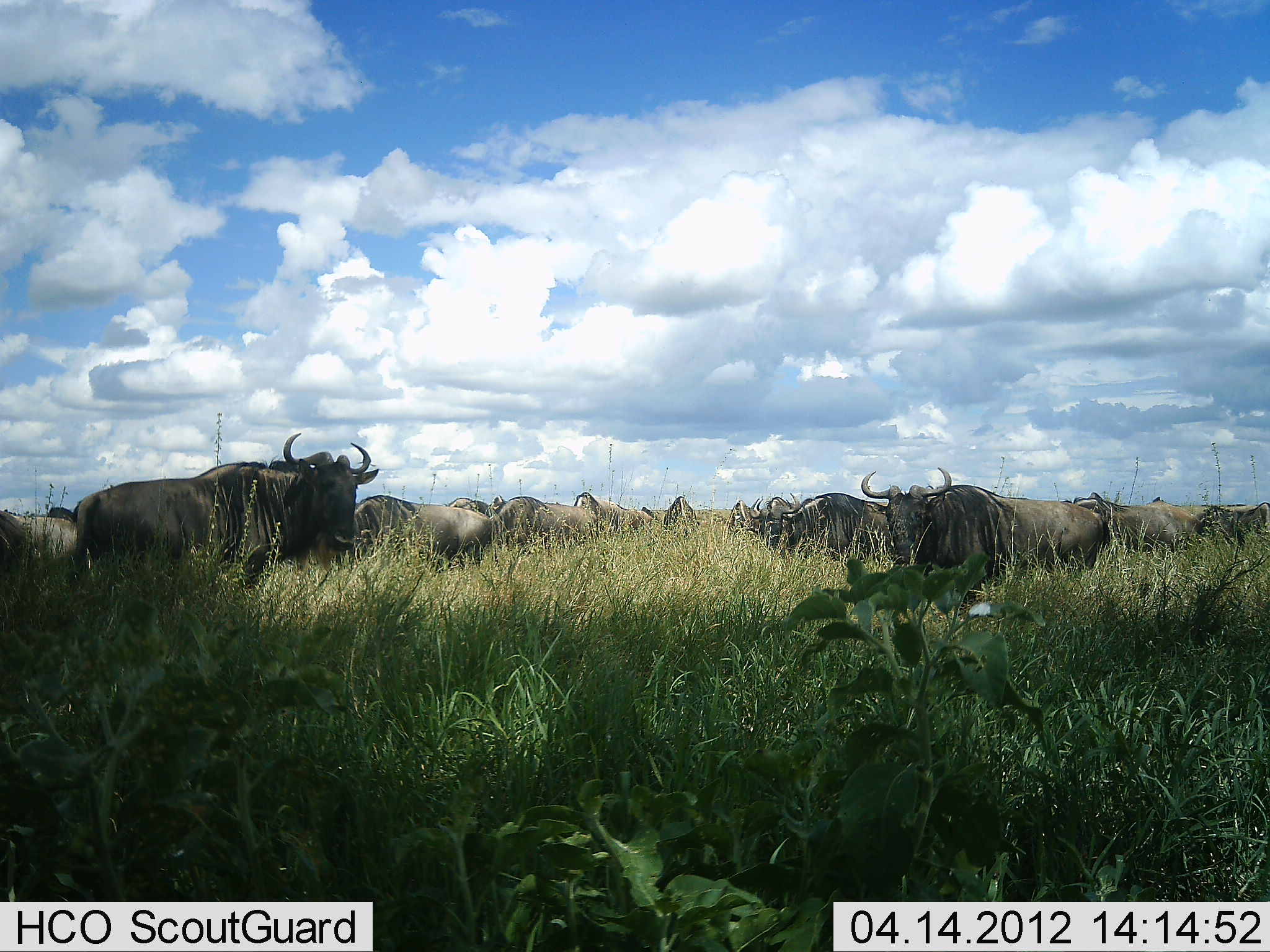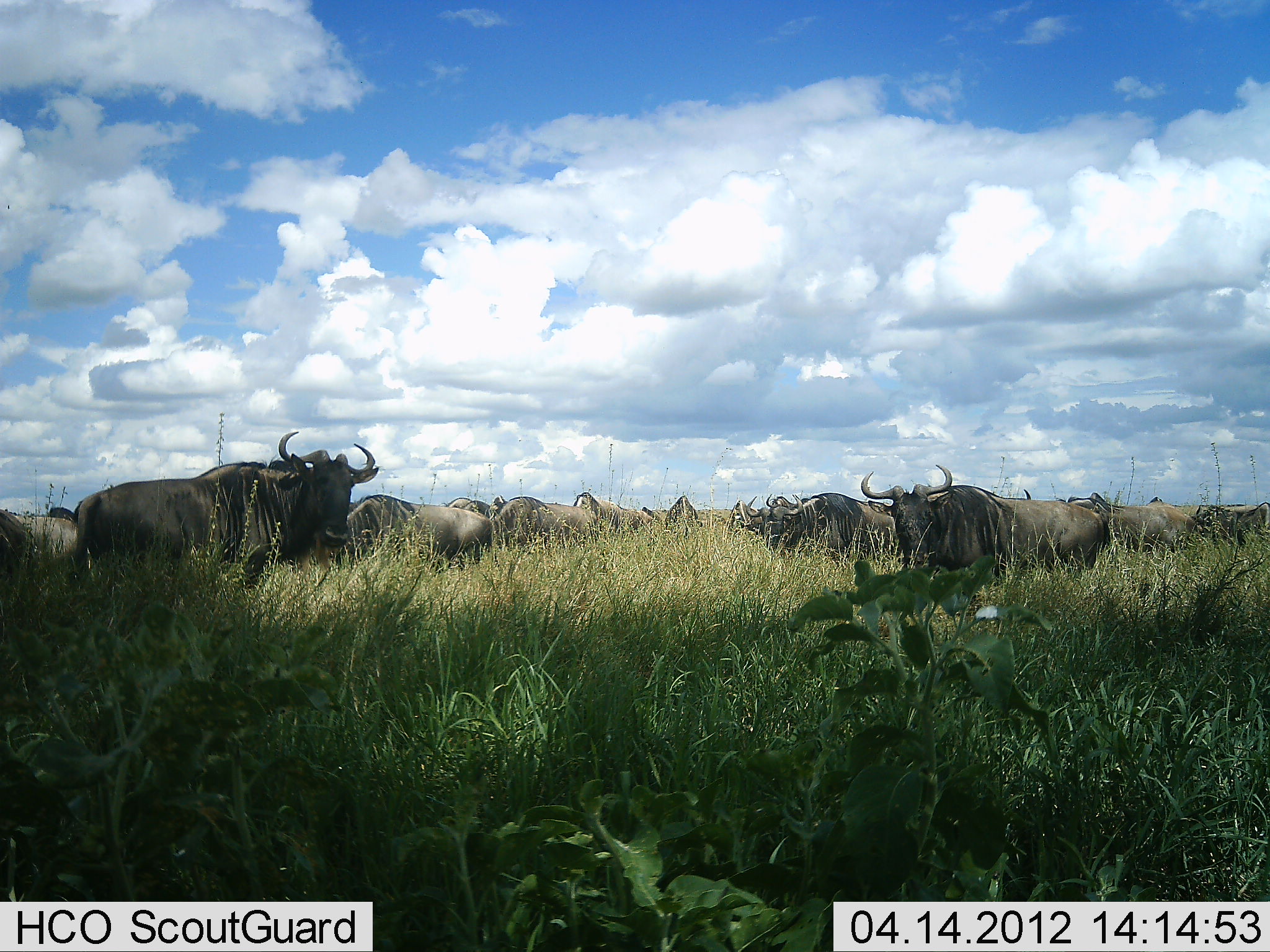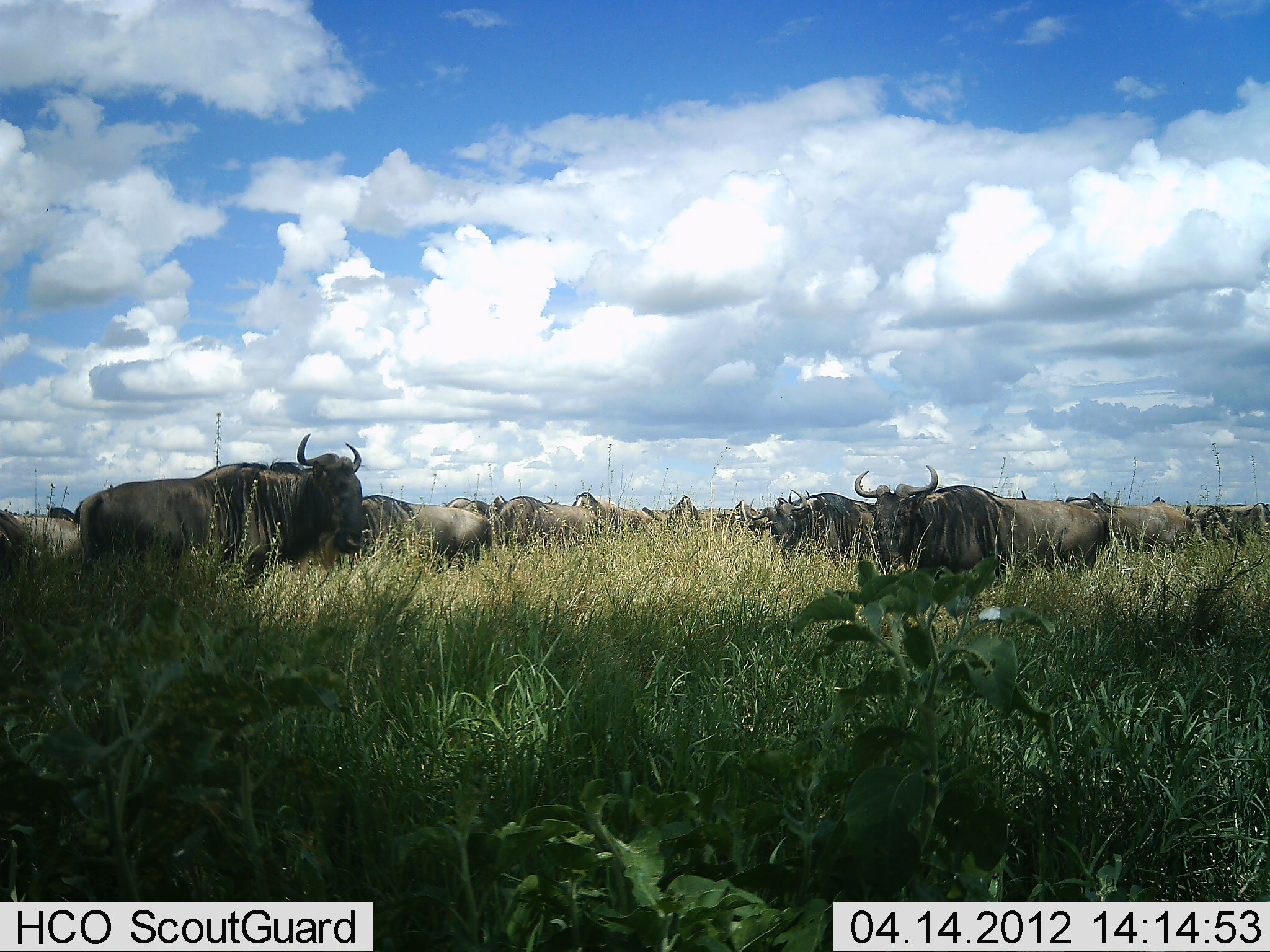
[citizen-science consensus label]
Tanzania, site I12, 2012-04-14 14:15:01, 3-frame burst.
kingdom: Animalia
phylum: Chordata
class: Mammalia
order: Artiodactyla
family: Bovidae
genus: Connochaetes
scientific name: Connochaetes taurinus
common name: blue wildebeest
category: wildebeest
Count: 11-50.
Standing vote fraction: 90%.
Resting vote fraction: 14%.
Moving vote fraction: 5%.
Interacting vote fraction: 0%.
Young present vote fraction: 0%.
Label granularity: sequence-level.